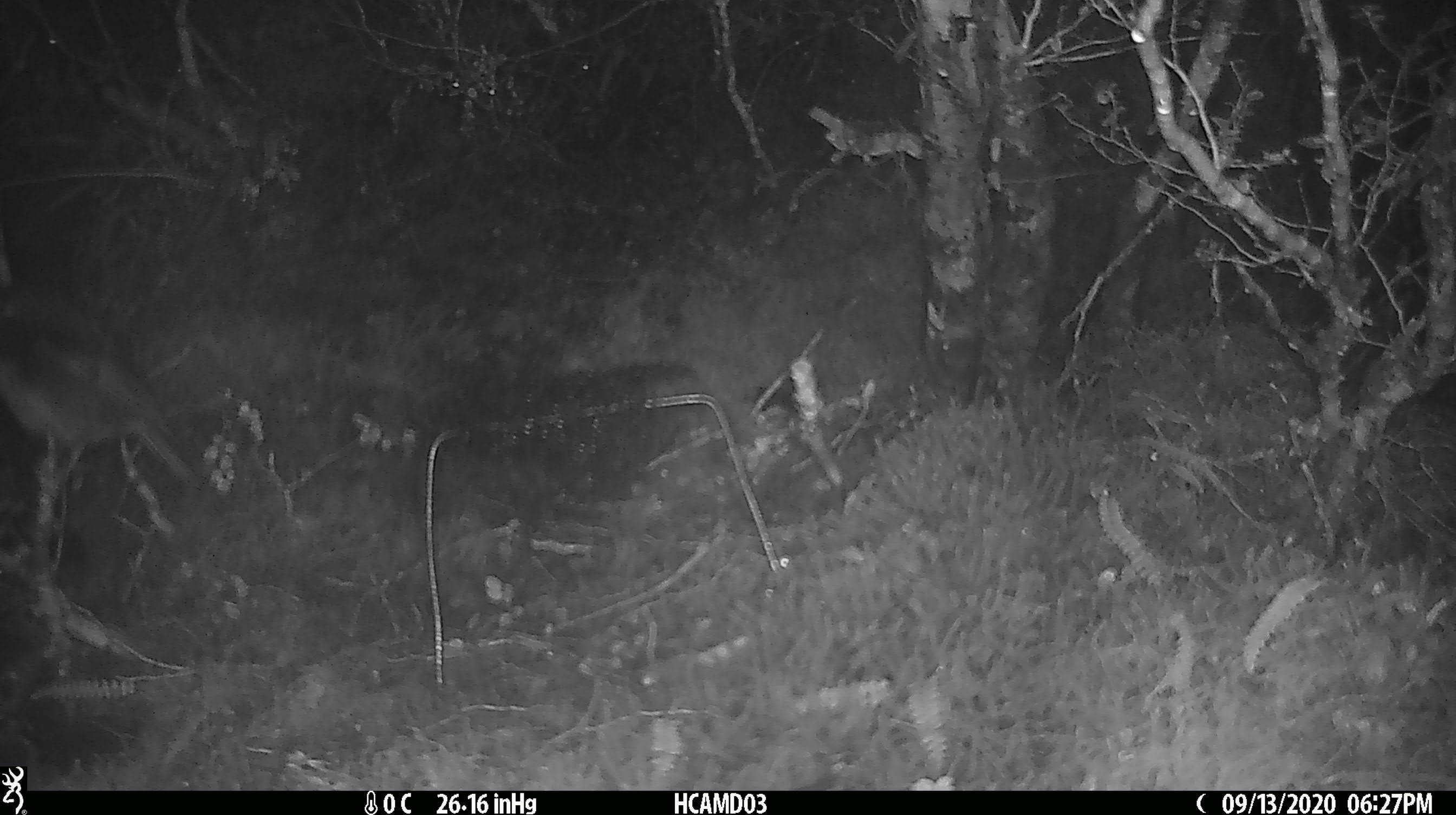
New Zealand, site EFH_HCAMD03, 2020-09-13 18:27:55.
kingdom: Animalia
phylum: Chordata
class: Aves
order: Passeriformes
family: Petroicidae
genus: Petroica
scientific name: Petroica australis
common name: new zealand robin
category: robin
Robin (new zealand robin) (Petroica australis).